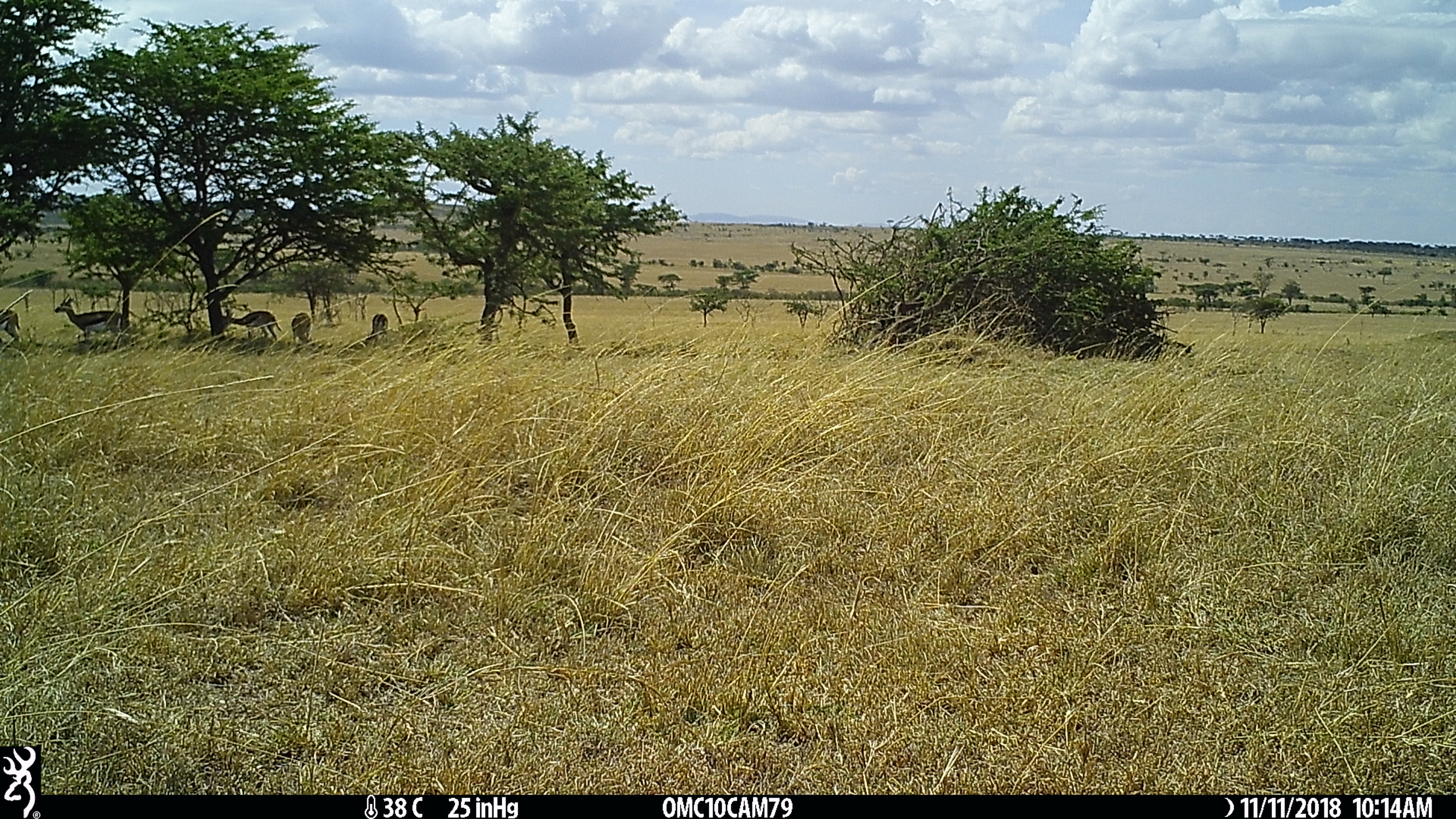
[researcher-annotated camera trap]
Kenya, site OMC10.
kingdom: Animalia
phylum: Chordata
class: Mammalia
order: Artiodactyla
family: Bovidae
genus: Eudorcas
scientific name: Eudorcas thomsonii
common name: thomon's gazelle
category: gazelle thomsons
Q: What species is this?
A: Gazelle thomsons (thomon's gazelle) (Eudorcas thomsonii).